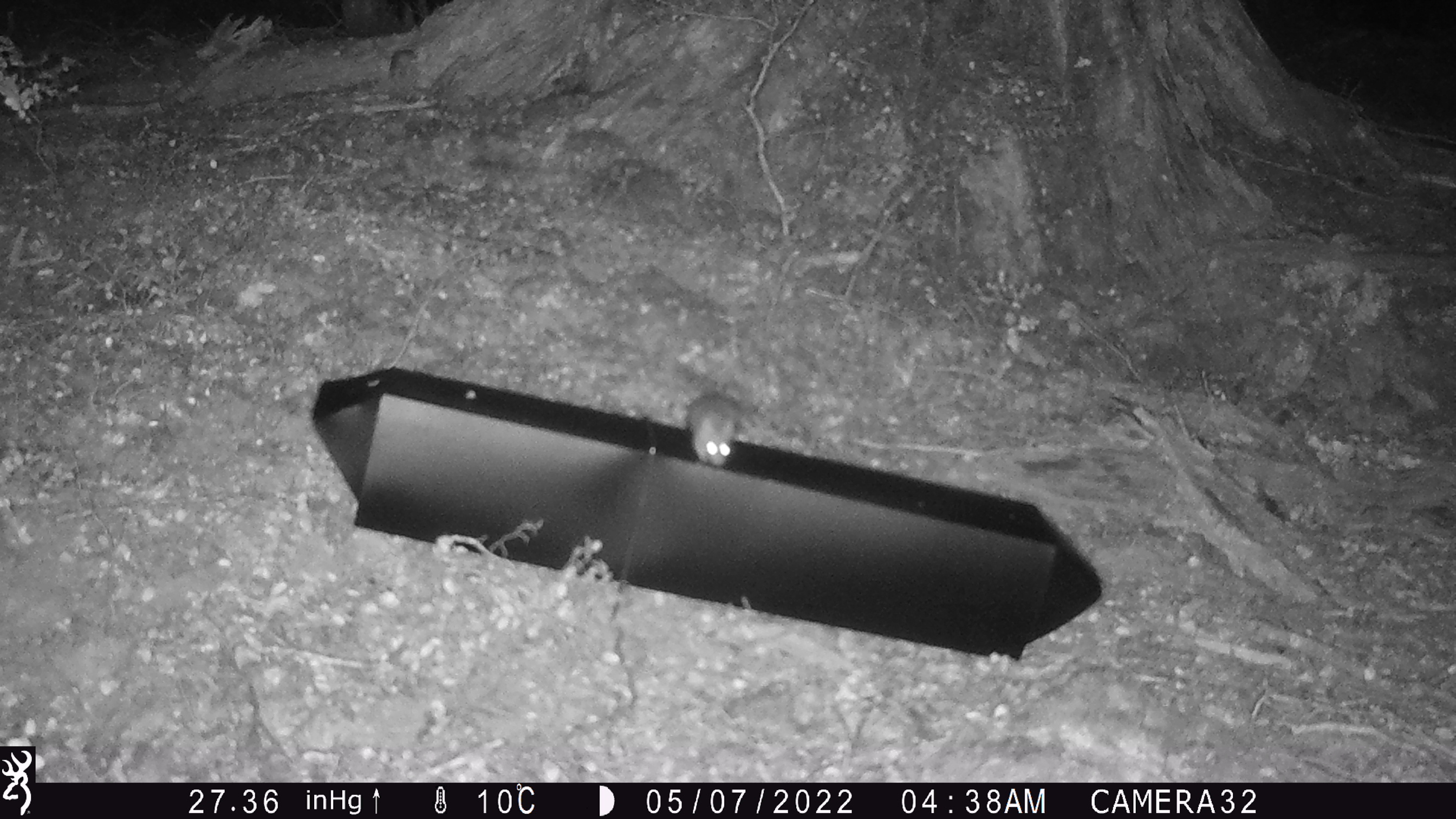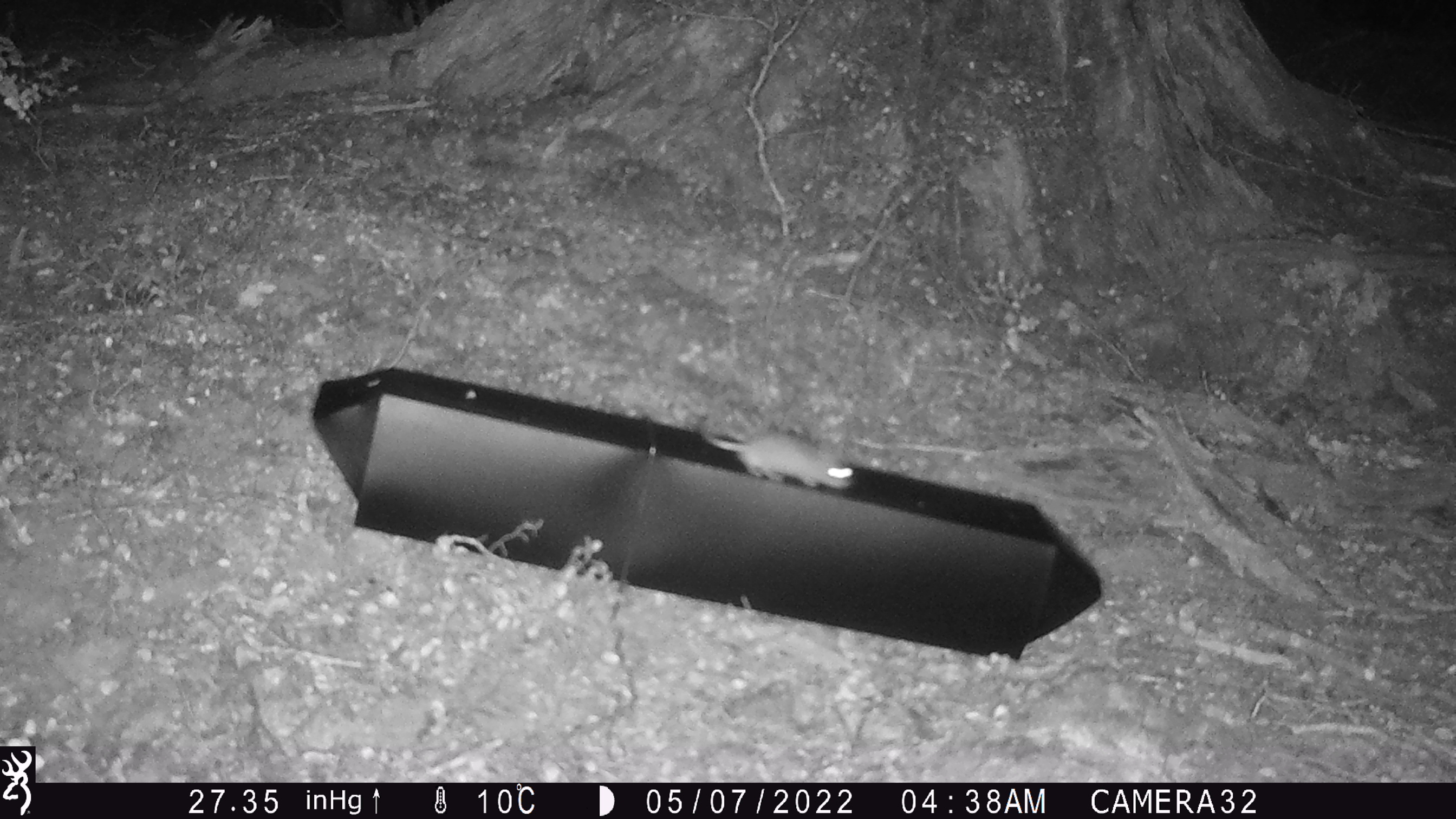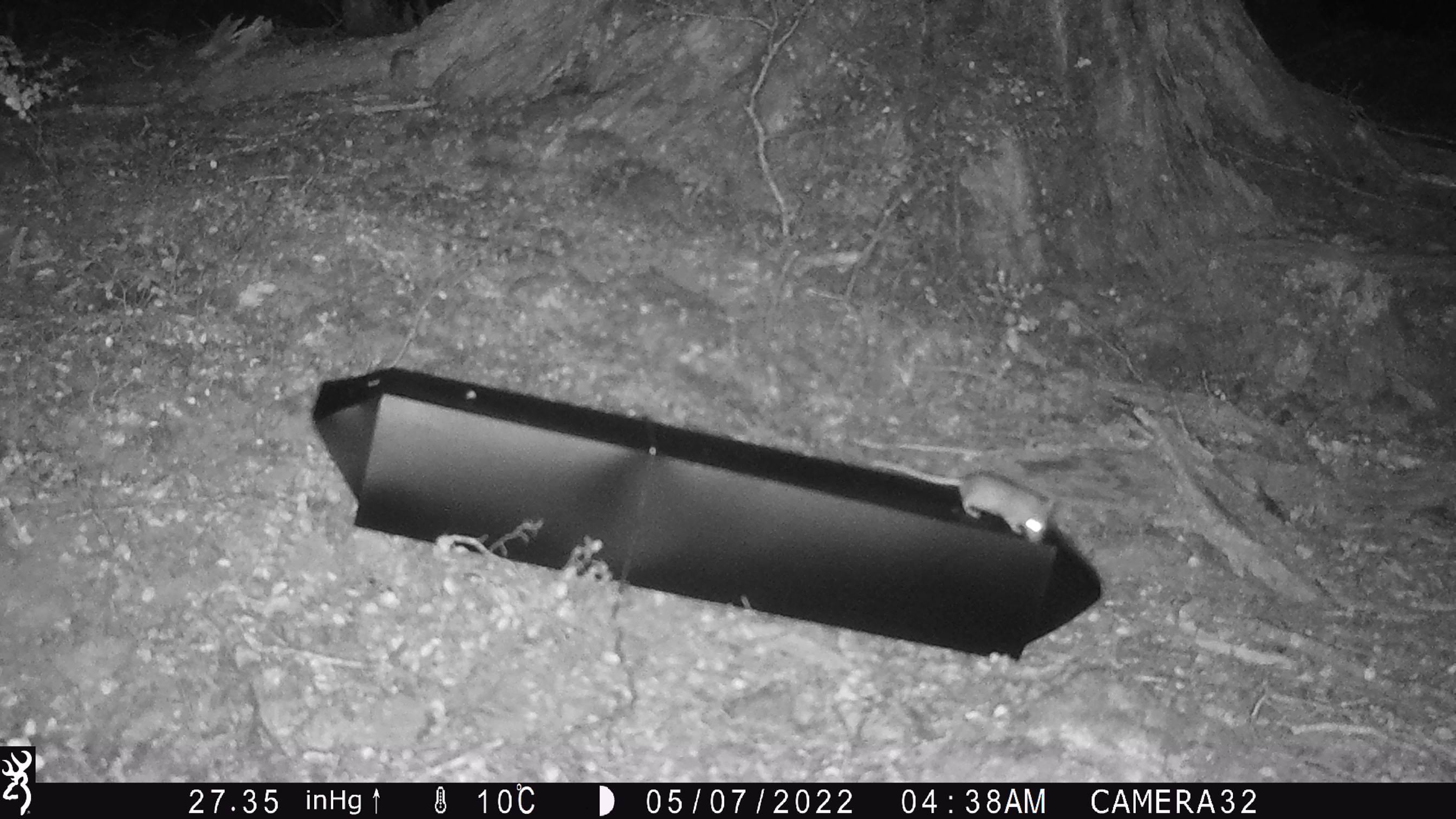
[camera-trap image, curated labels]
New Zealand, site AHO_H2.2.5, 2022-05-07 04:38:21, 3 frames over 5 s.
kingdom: Animalia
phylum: Chordata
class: Mammalia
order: Rodentia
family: Muridae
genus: Mus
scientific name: Mus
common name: mouse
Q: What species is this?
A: Mouse (Mus).